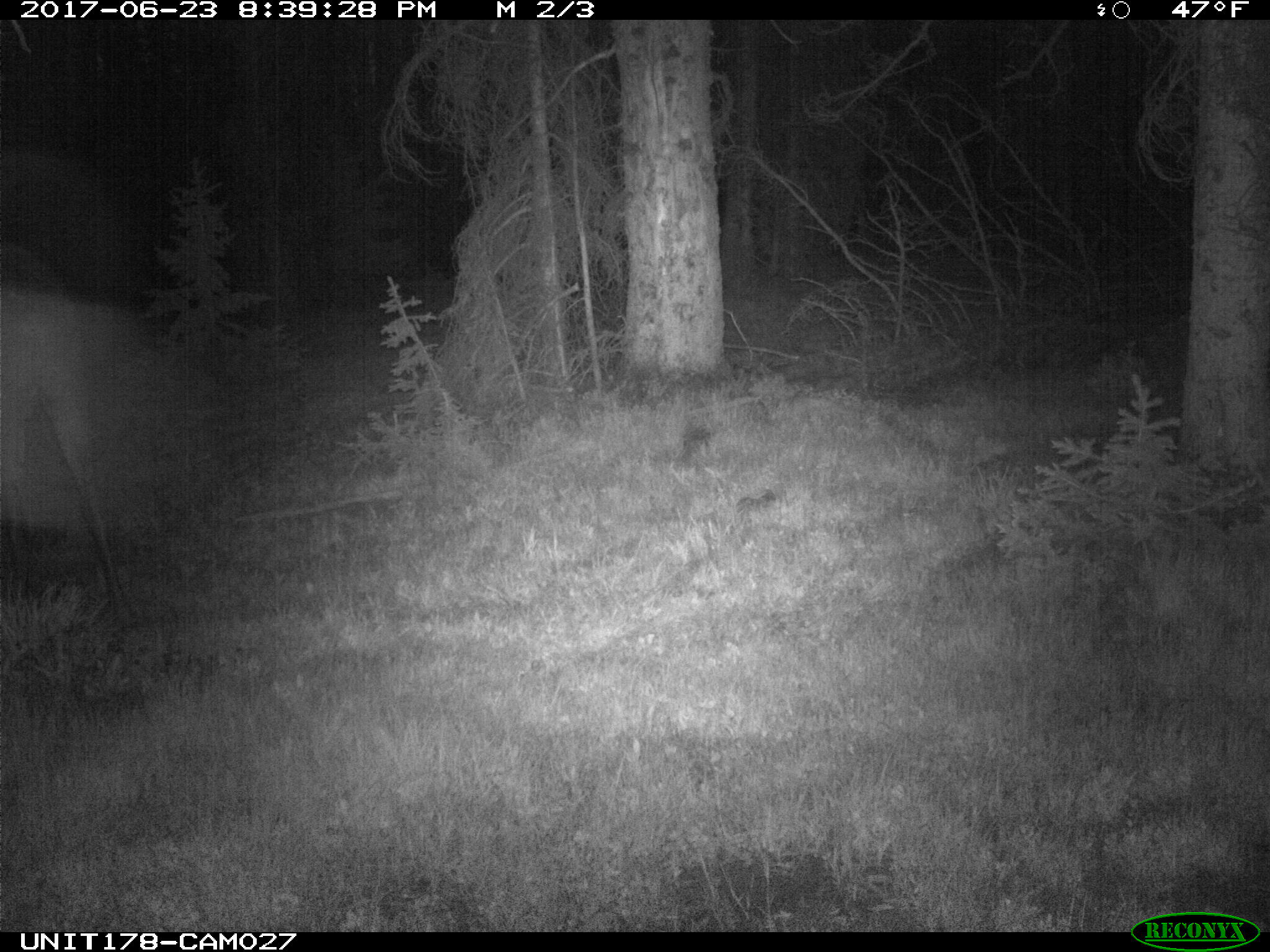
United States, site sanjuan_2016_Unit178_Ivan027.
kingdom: Animalia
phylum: Chordata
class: Mammalia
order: Artiodactyla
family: Cervidae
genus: Alces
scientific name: Alces alces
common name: moose